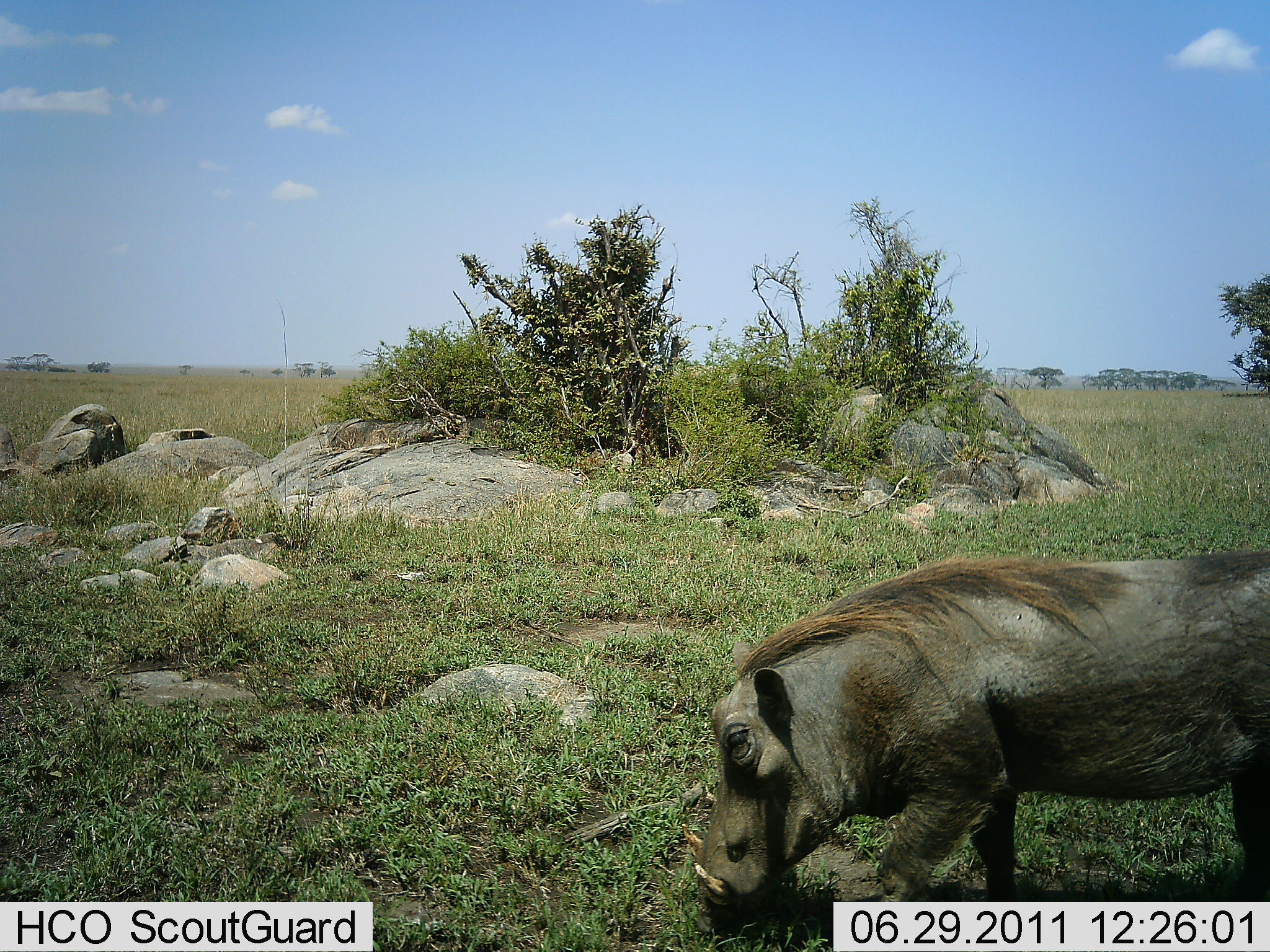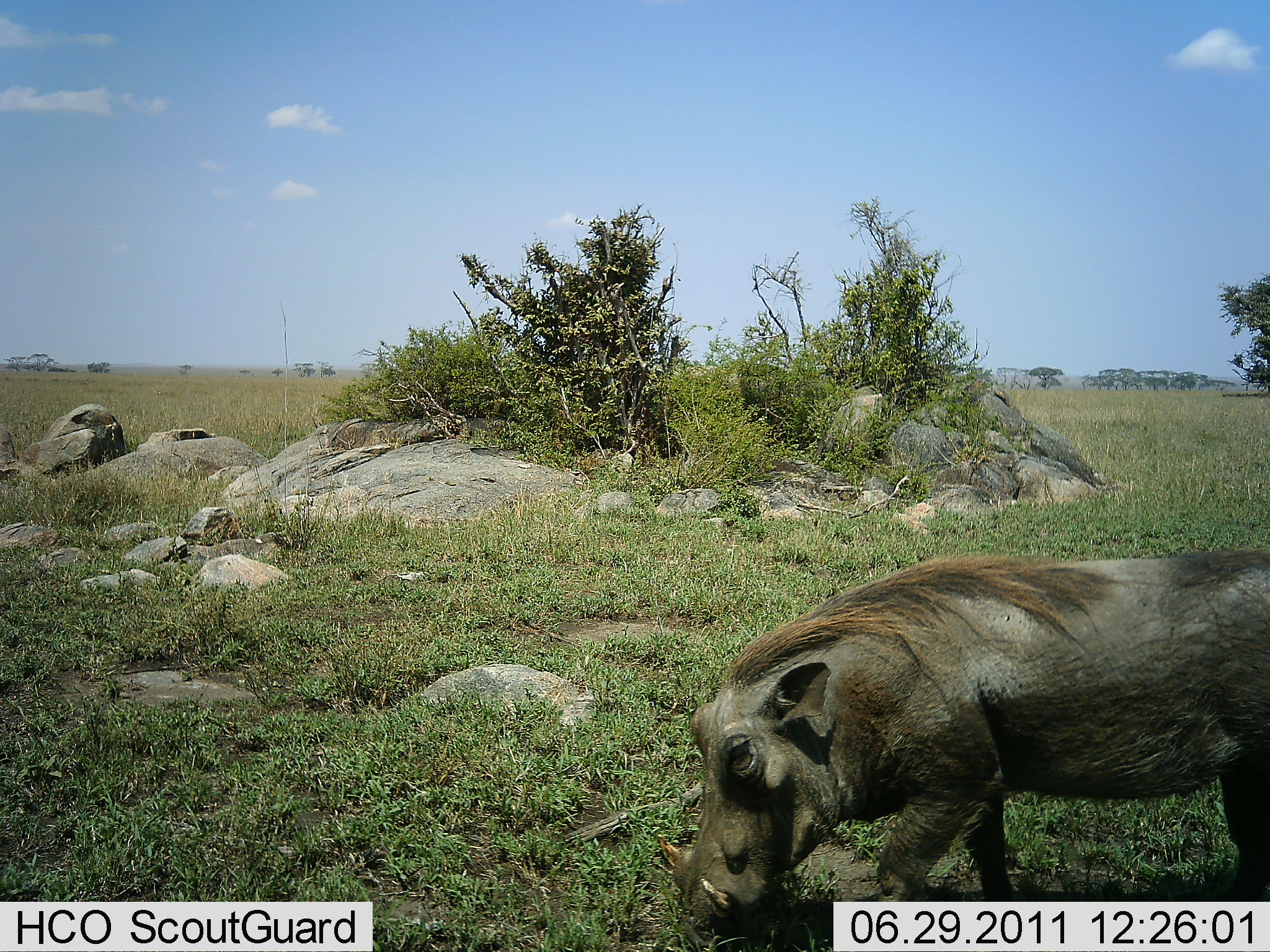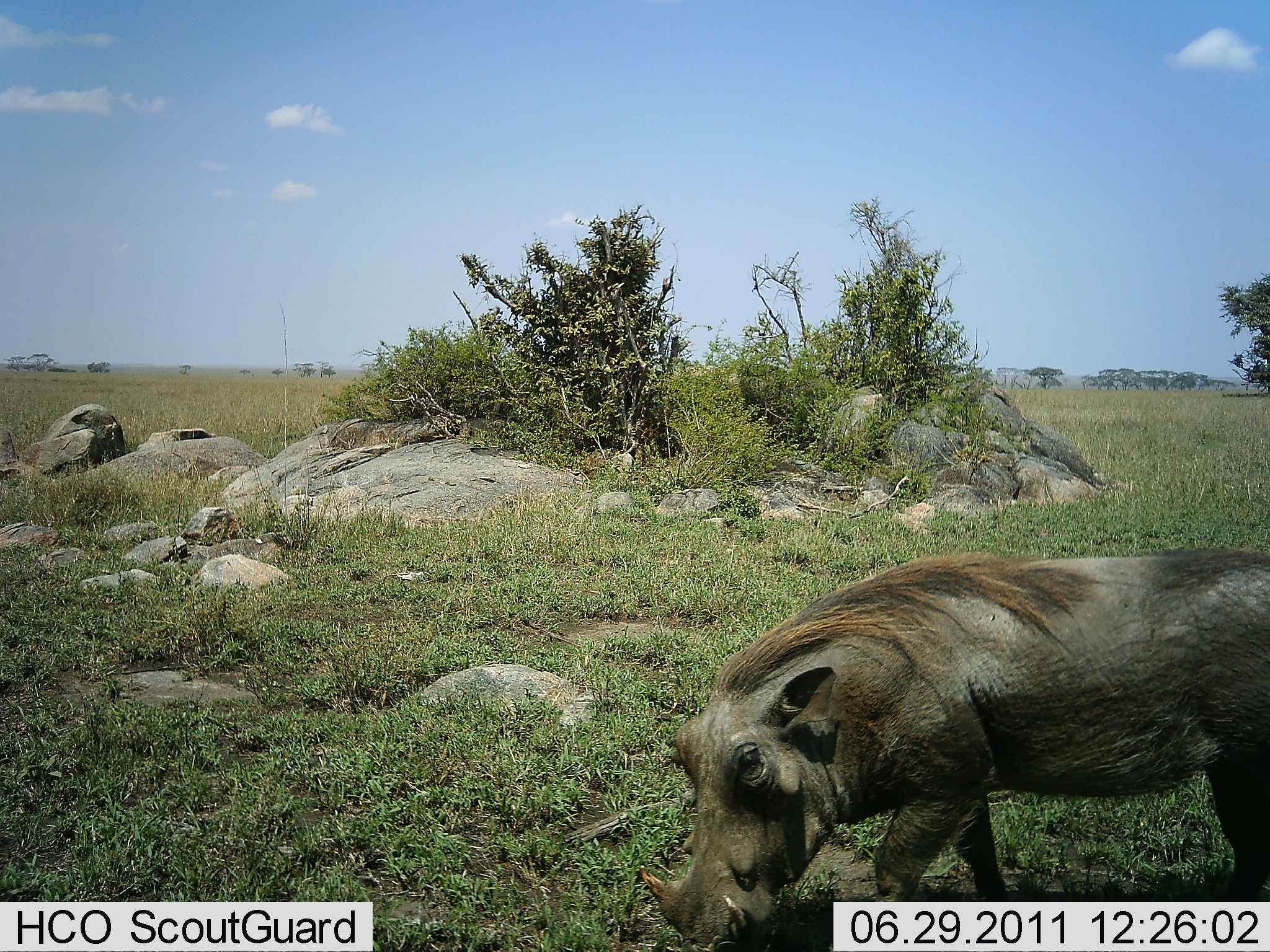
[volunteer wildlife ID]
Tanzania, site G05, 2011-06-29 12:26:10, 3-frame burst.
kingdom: Animalia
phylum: Chordata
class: Mammalia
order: Artiodactyla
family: Suidae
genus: Phacochoerus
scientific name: Phacochoerus africanus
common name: warthog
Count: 1.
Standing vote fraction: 67%.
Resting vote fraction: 0%.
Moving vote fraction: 17%.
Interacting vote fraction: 0%.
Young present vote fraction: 0%.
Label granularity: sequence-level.